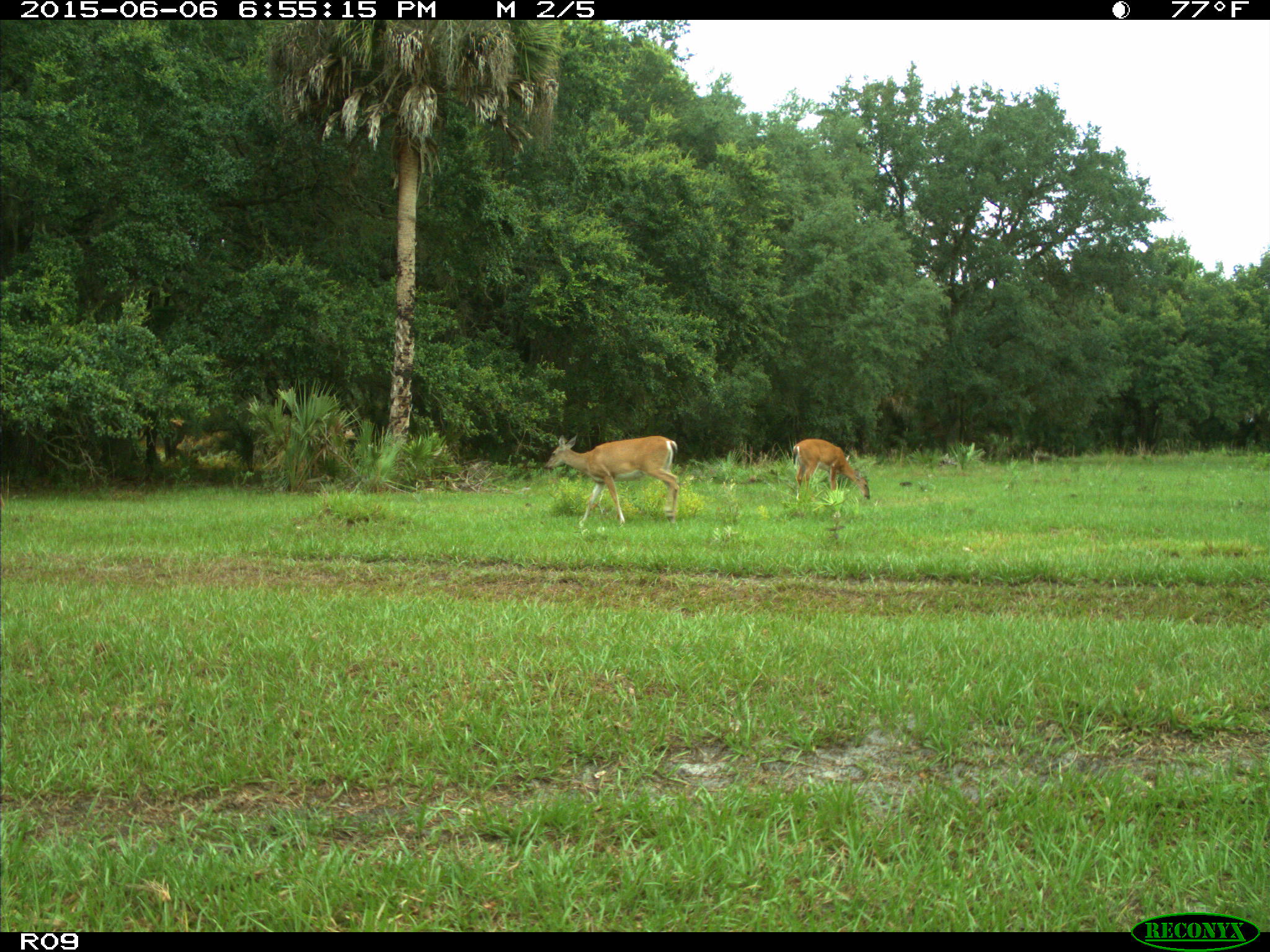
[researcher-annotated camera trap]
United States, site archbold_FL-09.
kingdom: Animalia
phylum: Chordata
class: Mammalia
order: Artiodactyla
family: Cervidae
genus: Odocoileus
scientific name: Odocoileus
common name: deer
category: unidentified deer